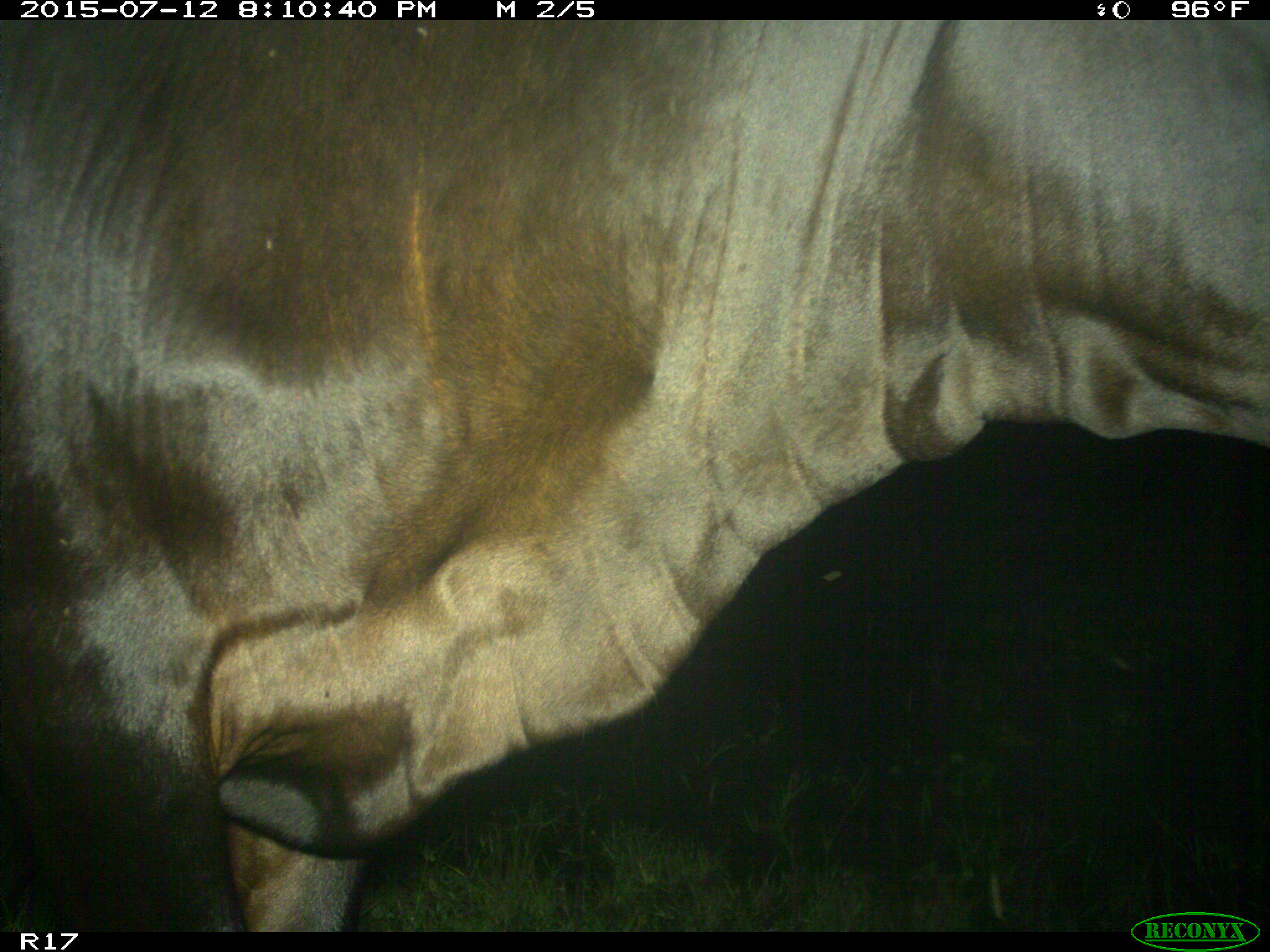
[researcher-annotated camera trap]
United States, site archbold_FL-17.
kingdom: Animalia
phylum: Chordata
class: Mammalia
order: Artiodactyla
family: Bovidae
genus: Bos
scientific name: Bos taurus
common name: domestic cow